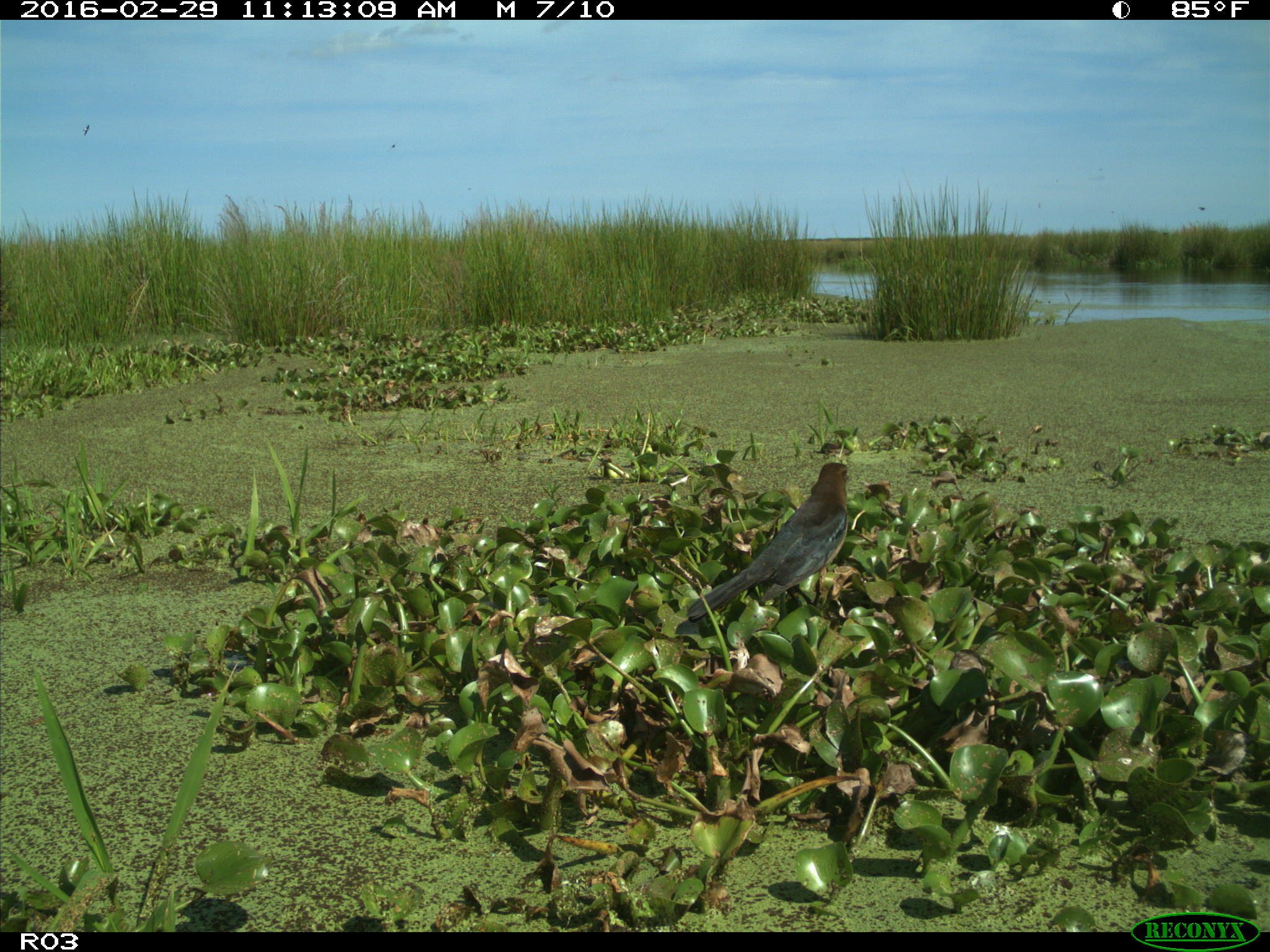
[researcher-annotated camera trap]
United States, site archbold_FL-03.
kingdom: Animalia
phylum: Chordata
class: Aves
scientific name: Aves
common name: birds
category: unidentified bird